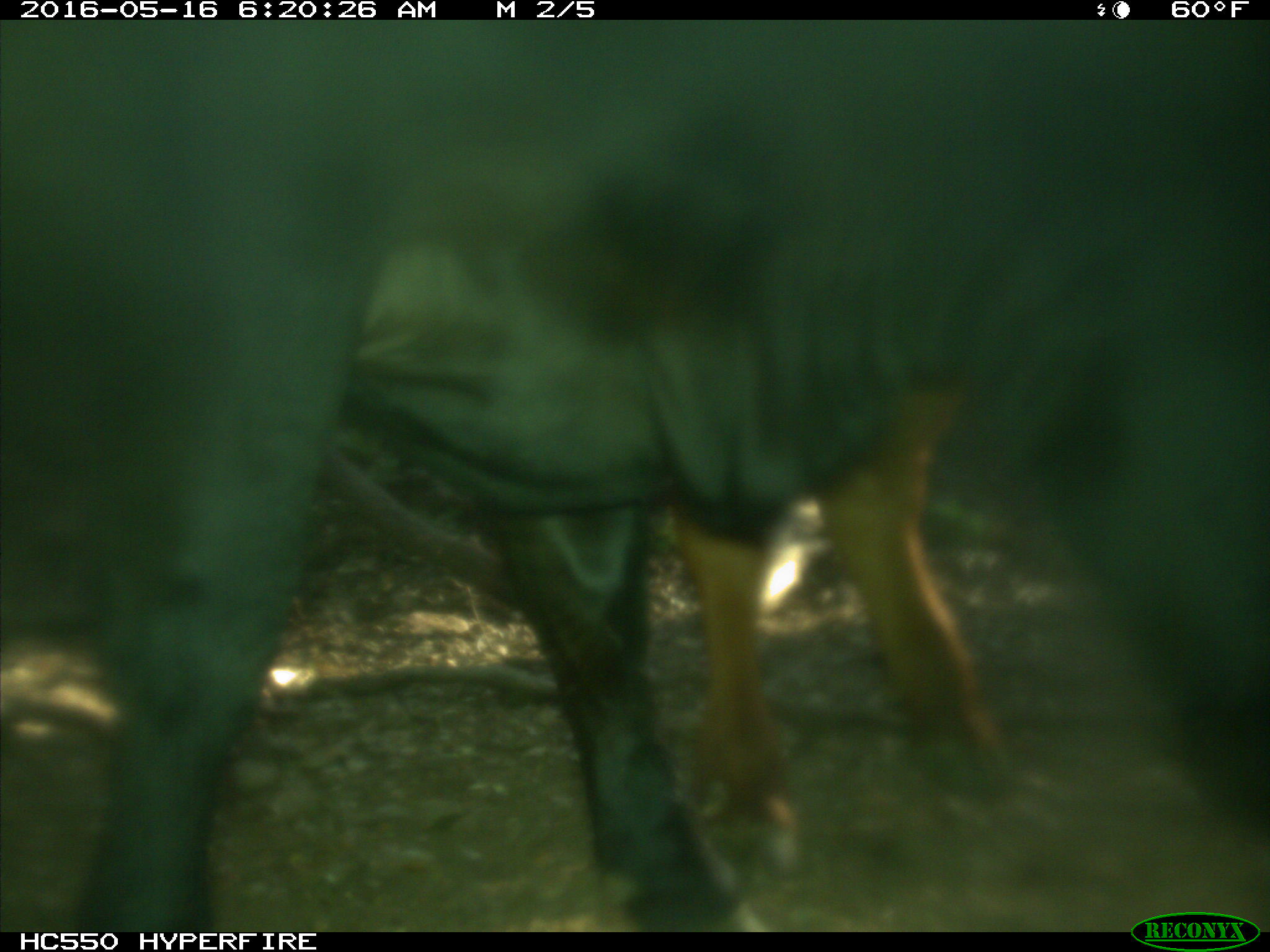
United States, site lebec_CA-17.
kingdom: Animalia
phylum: Chordata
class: Mammalia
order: Artiodactyla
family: Bovidae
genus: Bos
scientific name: Bos taurus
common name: domestic cow